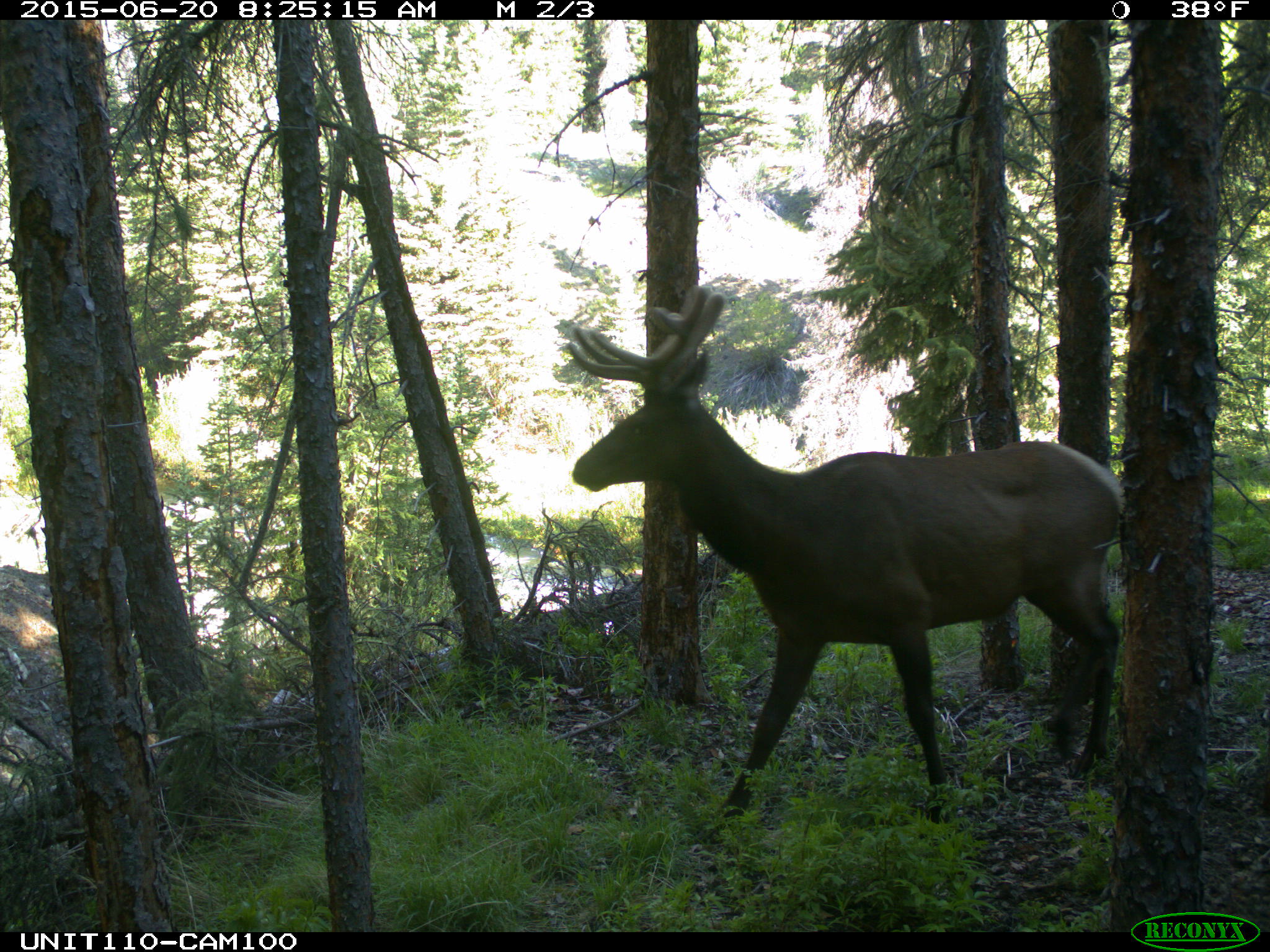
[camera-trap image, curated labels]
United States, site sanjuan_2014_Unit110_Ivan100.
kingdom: Animalia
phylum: Chordata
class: Mammalia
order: Artiodactyla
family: Cervidae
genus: Cervus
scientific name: Cervus elaphus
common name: red deer